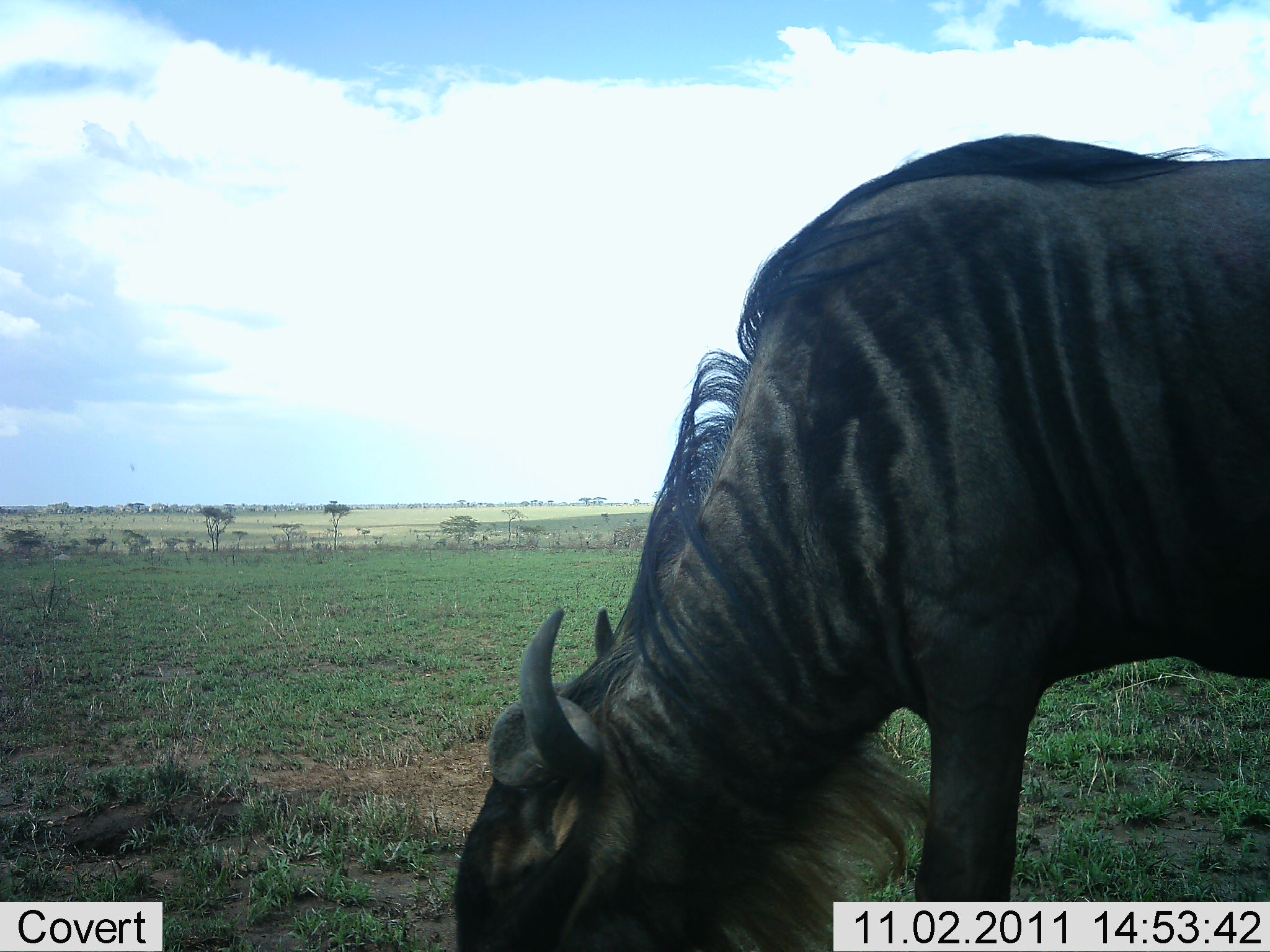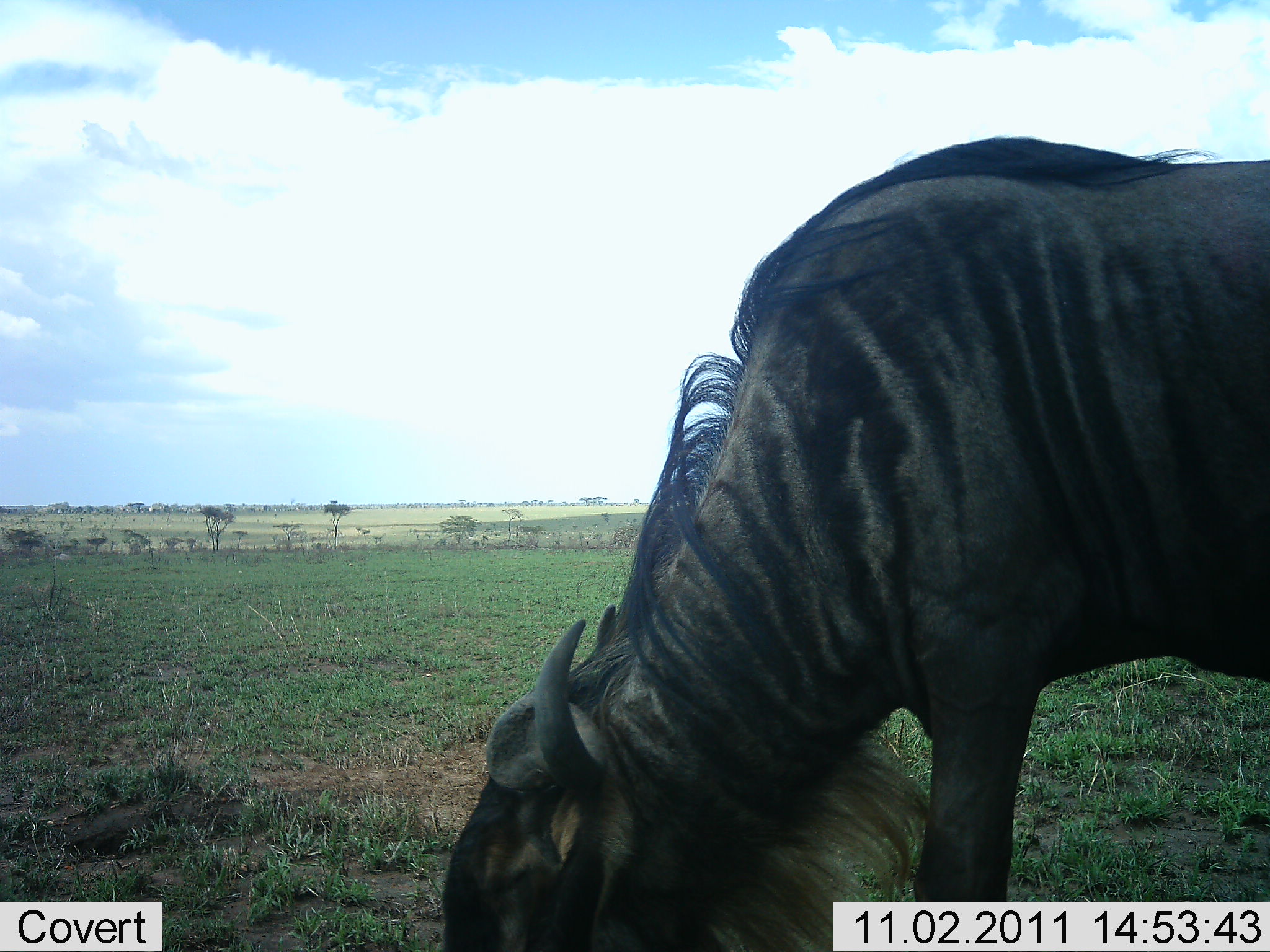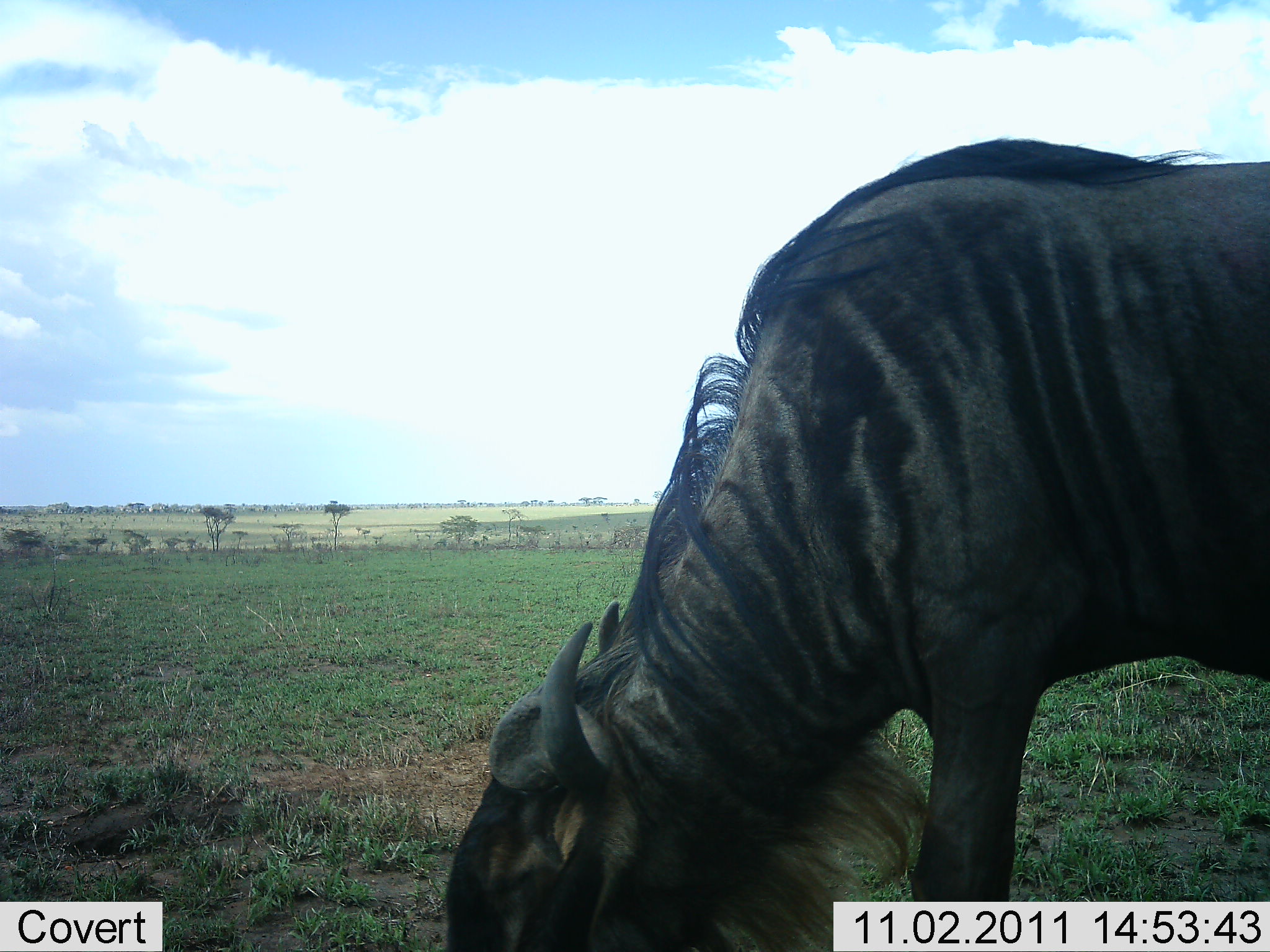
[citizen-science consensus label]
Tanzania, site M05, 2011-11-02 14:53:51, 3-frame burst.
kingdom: Animalia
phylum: Chordata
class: Mammalia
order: Artiodactyla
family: Bovidae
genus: Connochaetes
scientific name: Connochaetes taurinus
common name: blue wildebeest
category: wildebeest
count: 1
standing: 8%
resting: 0%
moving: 8%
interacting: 0%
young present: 0%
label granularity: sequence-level